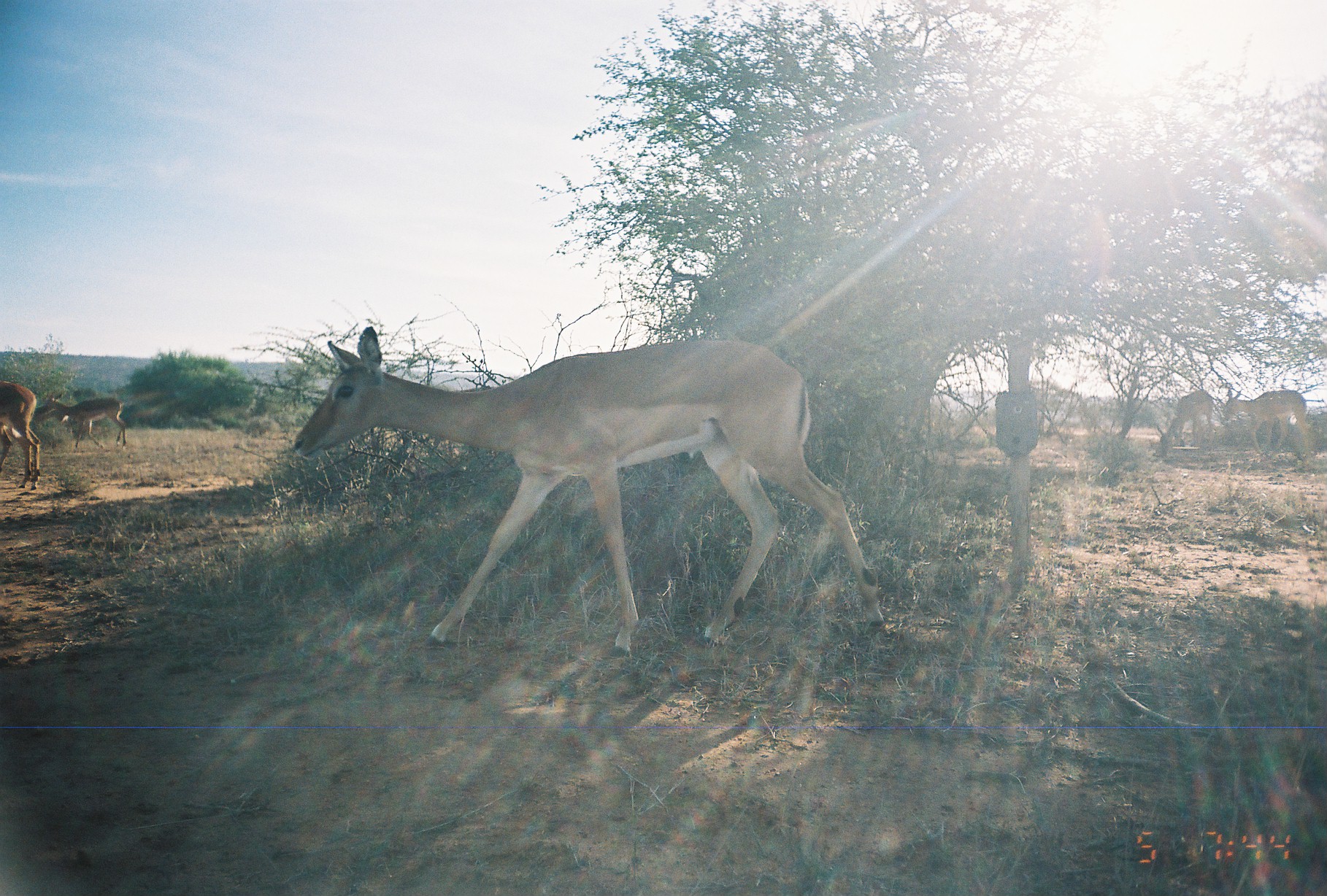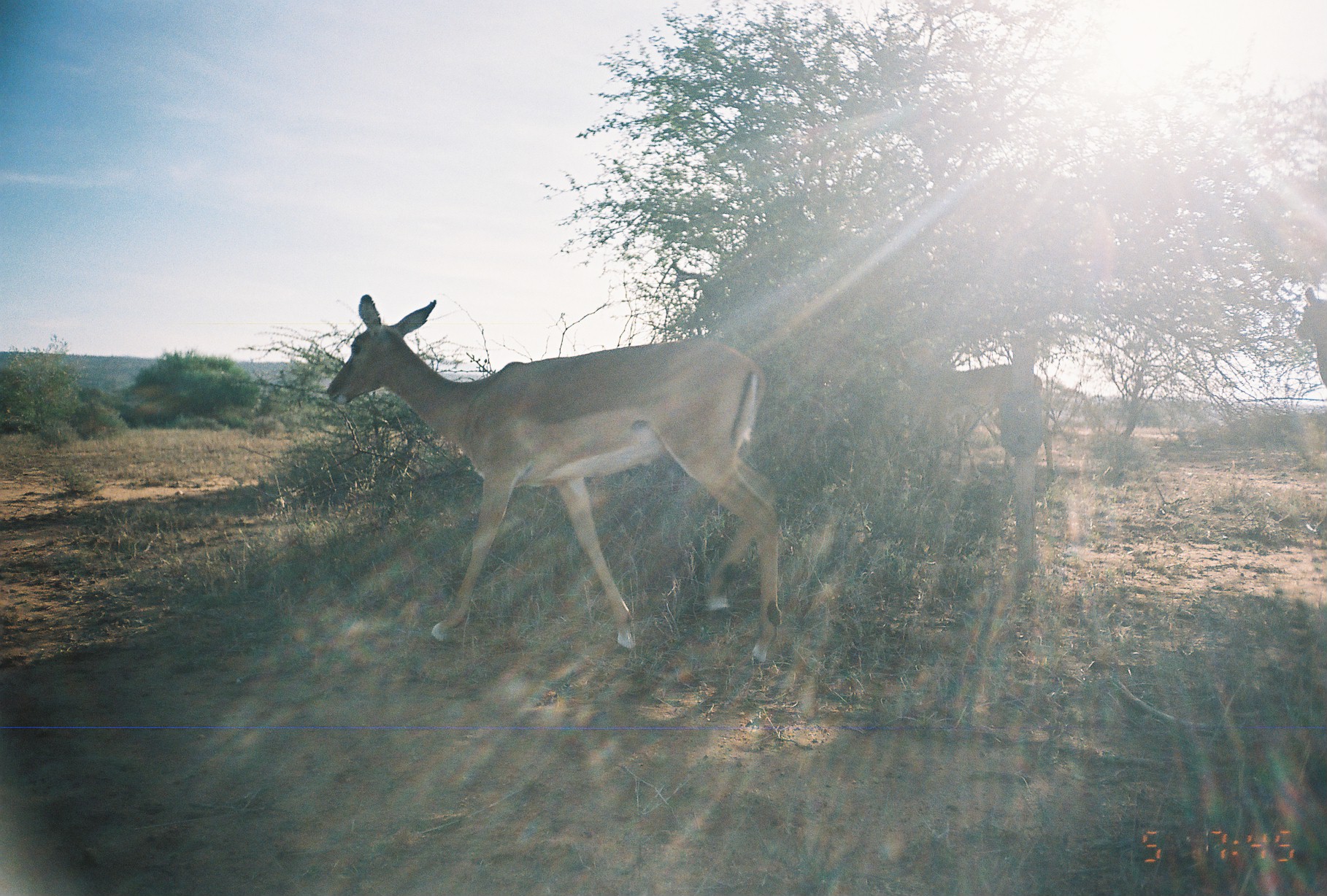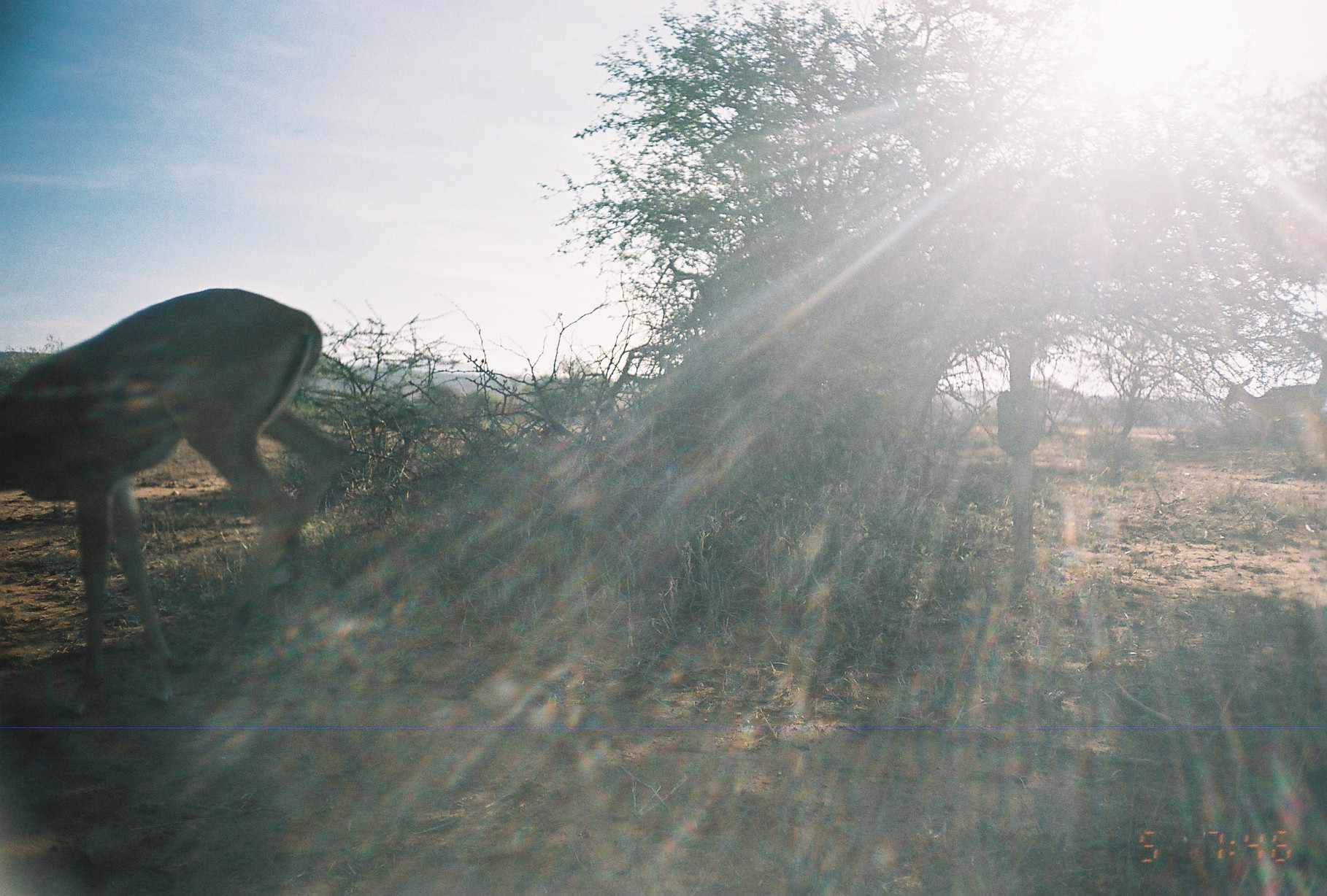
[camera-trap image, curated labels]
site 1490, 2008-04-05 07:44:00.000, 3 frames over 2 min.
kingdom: Animalia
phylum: Chordata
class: Mammalia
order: Artiodactyla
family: Bovidae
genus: Aepyceros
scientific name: Aepyceros melampus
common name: impala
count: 6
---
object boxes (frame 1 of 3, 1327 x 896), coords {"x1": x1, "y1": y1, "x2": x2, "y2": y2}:
aepyceros melampus: {"x1": 291, "y1": 324, "x2": 887, "y2": 657}; {"x1": 1223, "y1": 388, "x2": 1311, "y2": 458}; {"x1": 45, "y1": 391, "x2": 127, "y2": 450}; {"x1": 0, "y1": 381, "x2": 40, "y2": 488}; {"x1": 1155, "y1": 389, "x2": 1213, "y2": 458}; {"x1": 33, "y1": 393, "x2": 69, "y2": 431}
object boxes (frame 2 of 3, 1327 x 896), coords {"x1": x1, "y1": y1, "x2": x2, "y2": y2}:
aepyceros melampus: {"x1": 324, "y1": 293, "x2": 781, "y2": 664}; {"x1": 875, "y1": 332, "x2": 1054, "y2": 483}; {"x1": 1294, "y1": 286, "x2": 1327, "y2": 391}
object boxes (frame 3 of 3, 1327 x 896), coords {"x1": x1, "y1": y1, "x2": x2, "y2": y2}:
aepyceros melampus: {"x1": 1, "y1": 285, "x2": 348, "y2": 717}; {"x1": 1221, "y1": 376, "x2": 1327, "y2": 455}; {"x1": 1294, "y1": 326, "x2": 1327, "y2": 409}